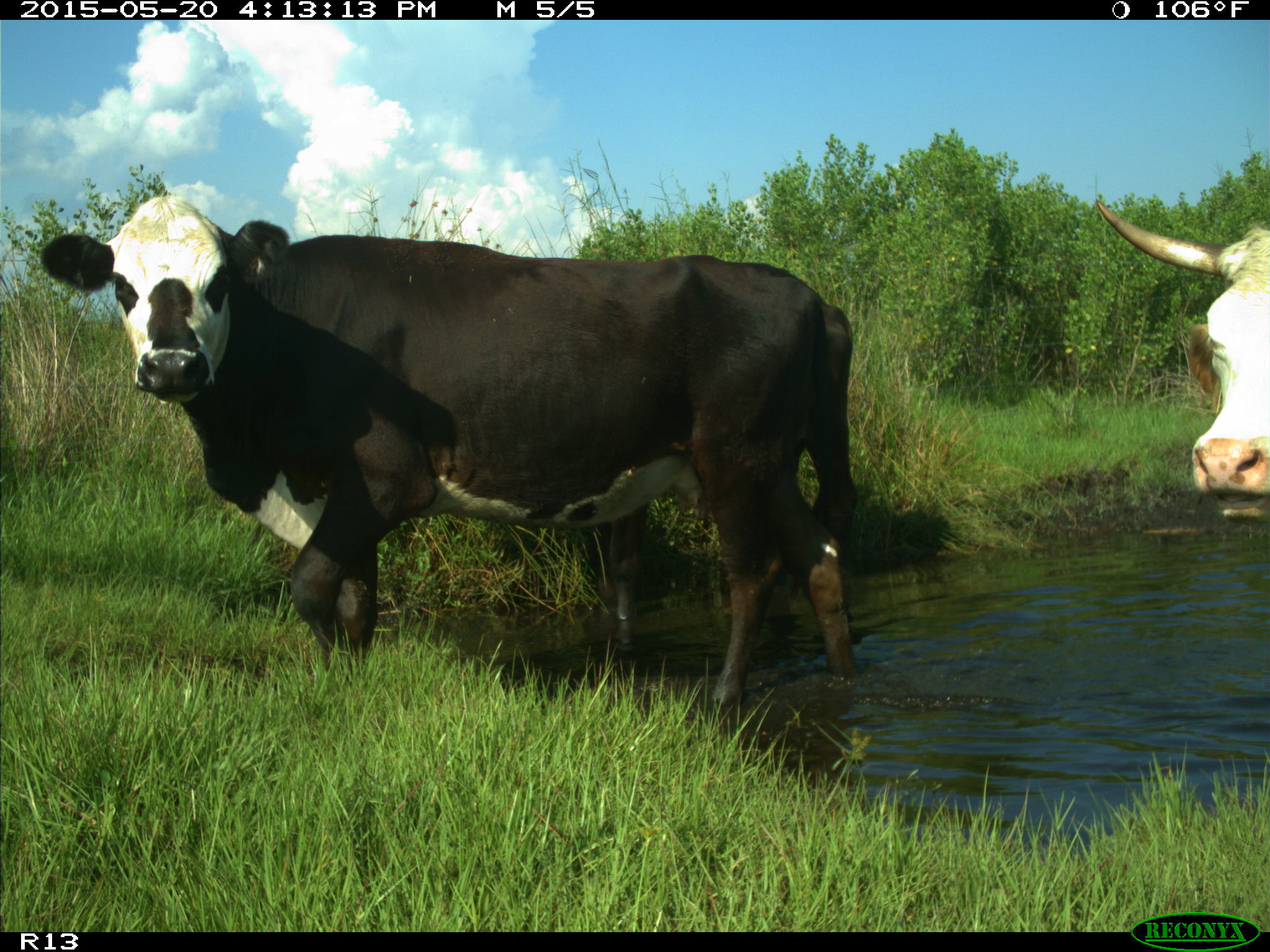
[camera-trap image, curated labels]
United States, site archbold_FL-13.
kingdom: Animalia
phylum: Chordata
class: Mammalia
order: Artiodactyla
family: Bovidae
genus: Bos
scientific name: Bos taurus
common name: domestic cow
Bos taurus (domestic cow).